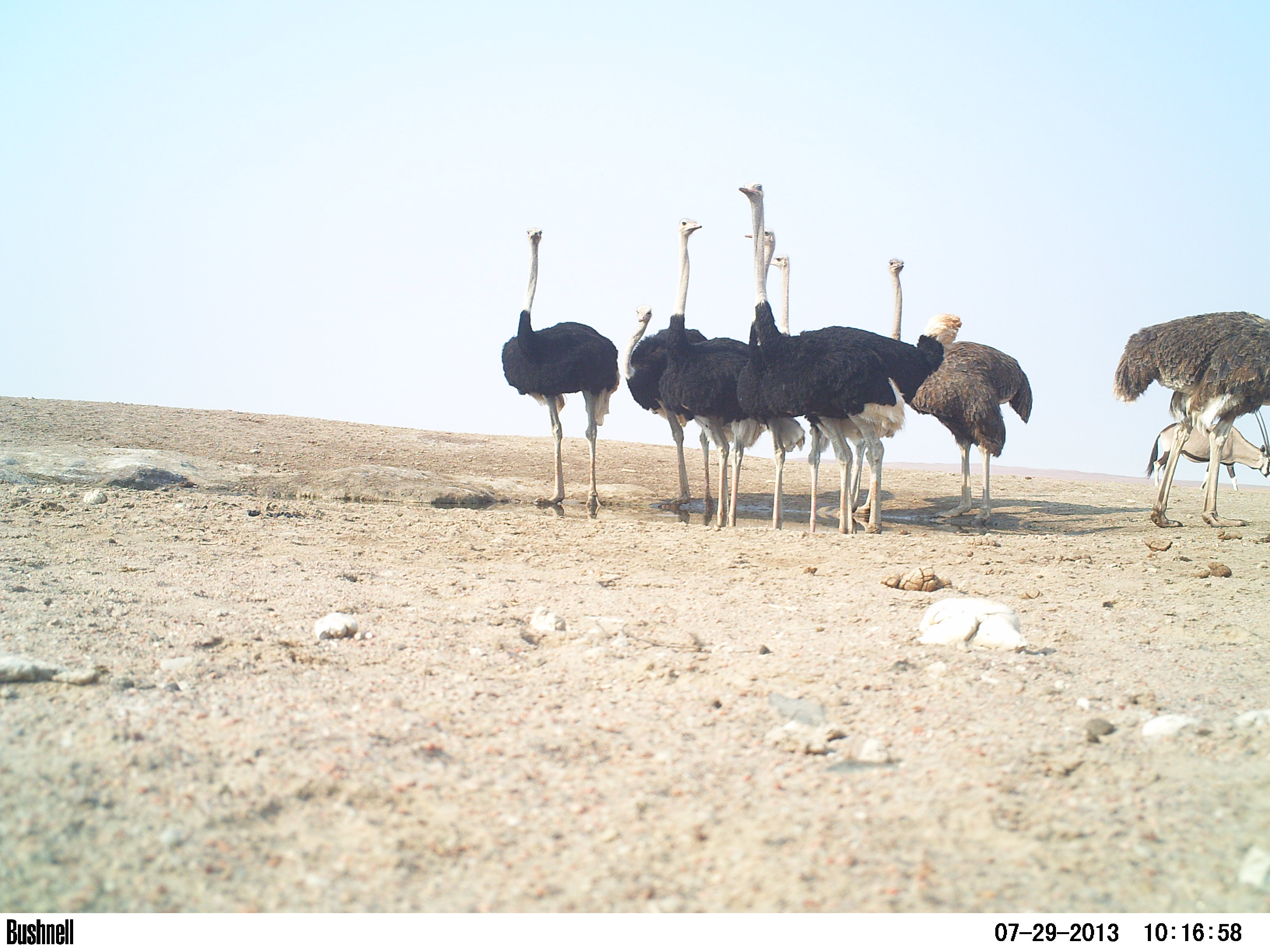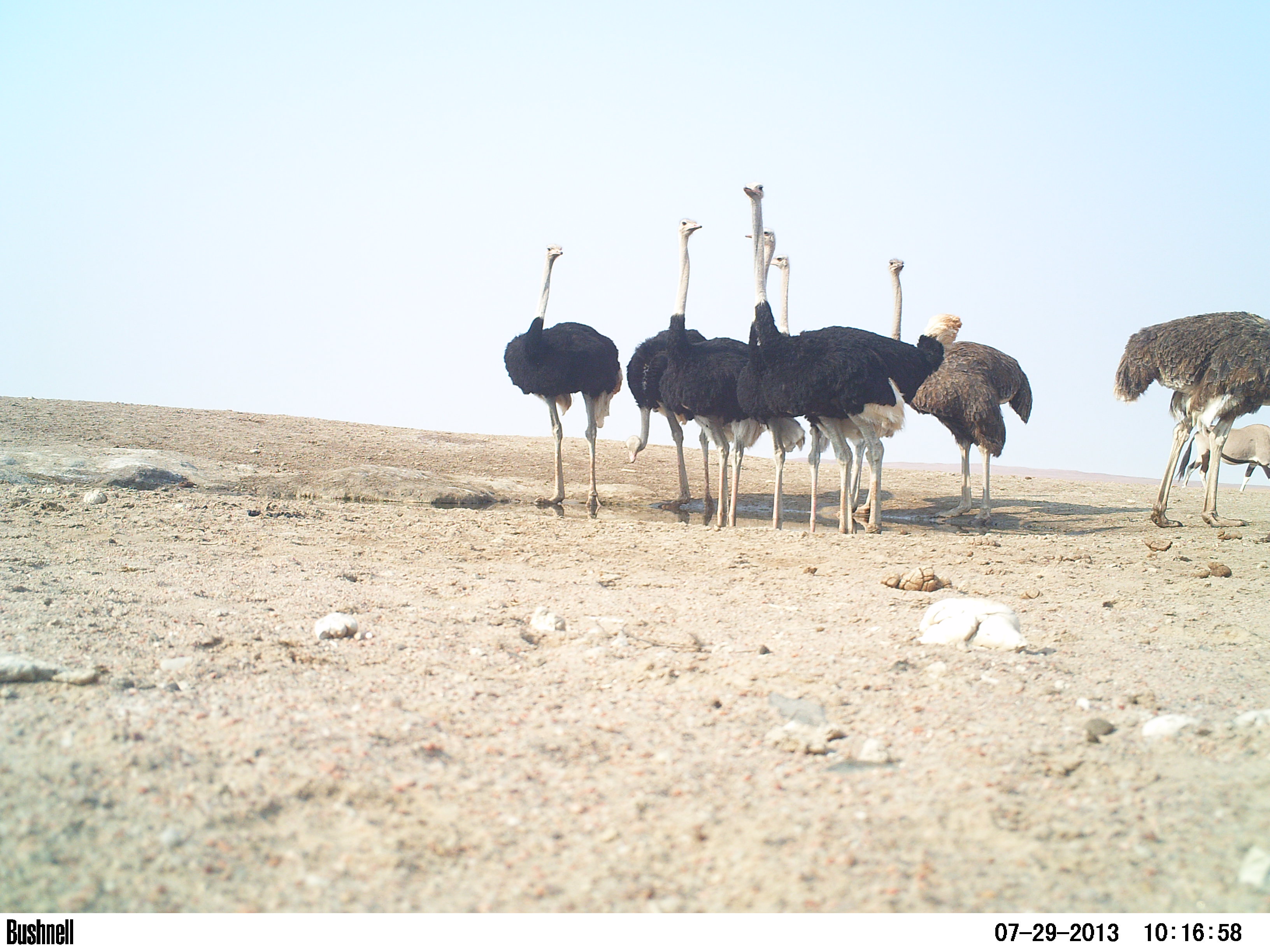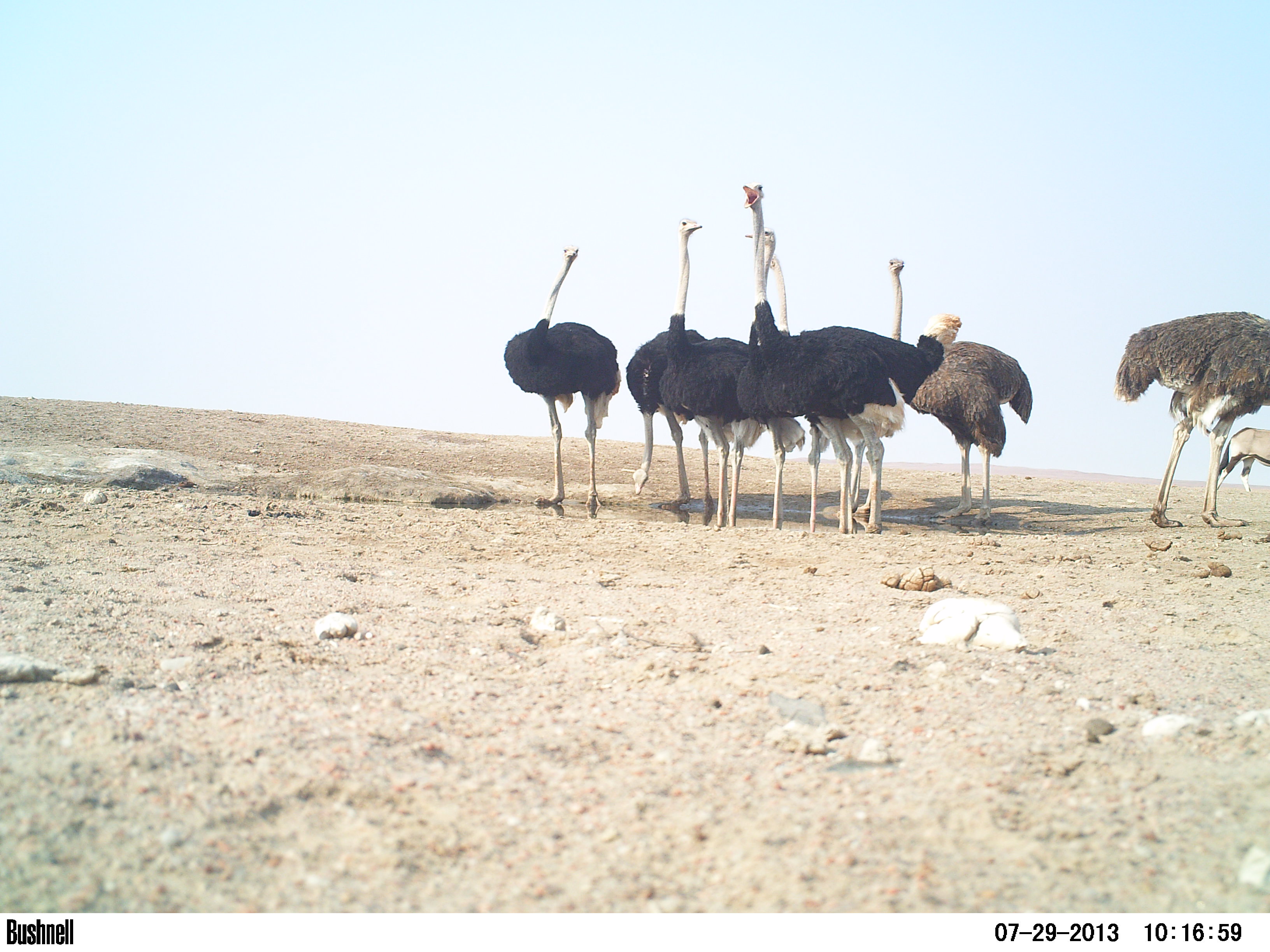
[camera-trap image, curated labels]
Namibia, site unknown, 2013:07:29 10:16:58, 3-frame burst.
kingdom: Animalia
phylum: Chordata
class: Aves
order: Struthioniformes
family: Struthionidae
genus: Struthio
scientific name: Struthio camelus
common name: common ostrich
Struthio camelus (common ostrich).